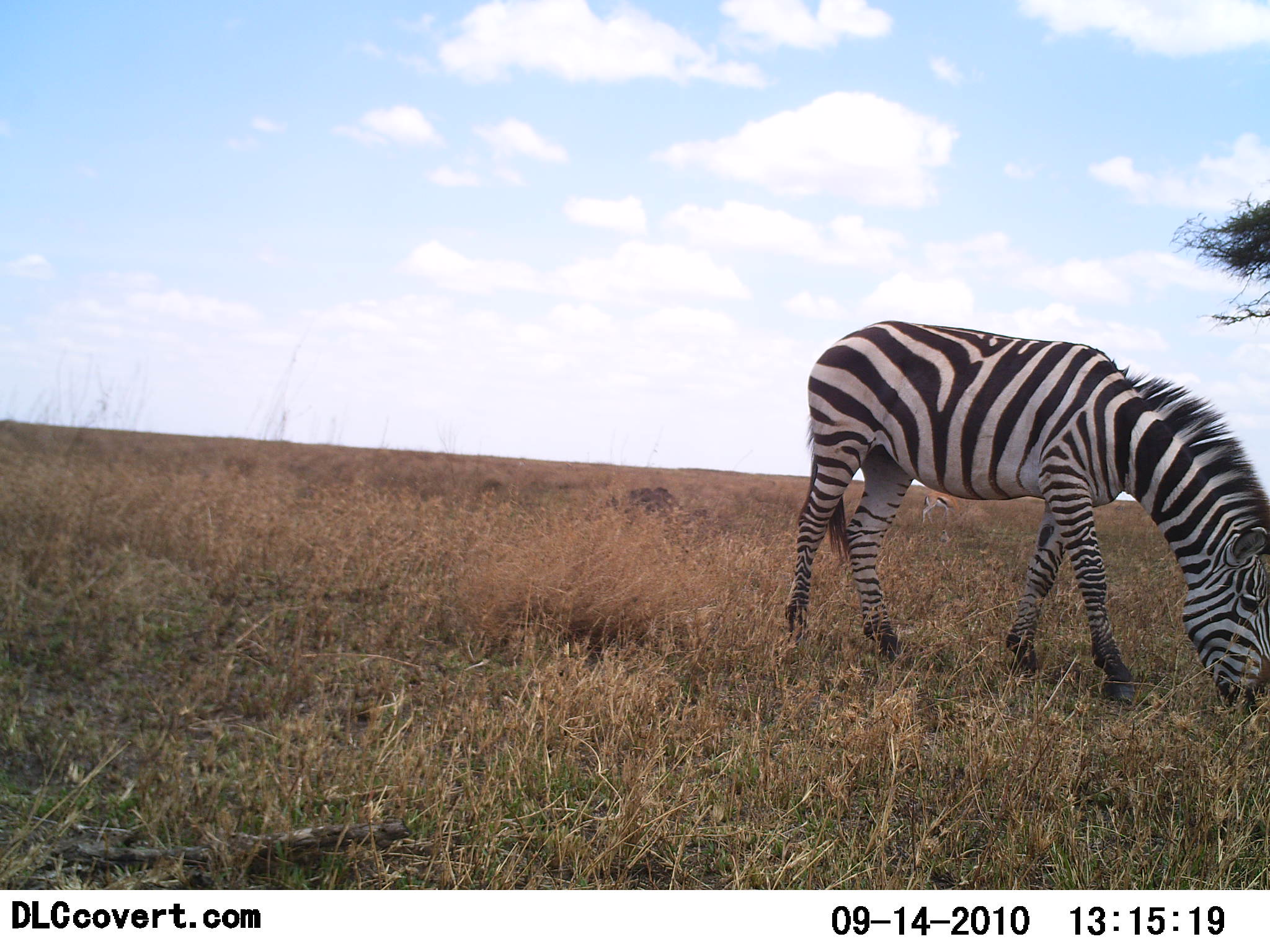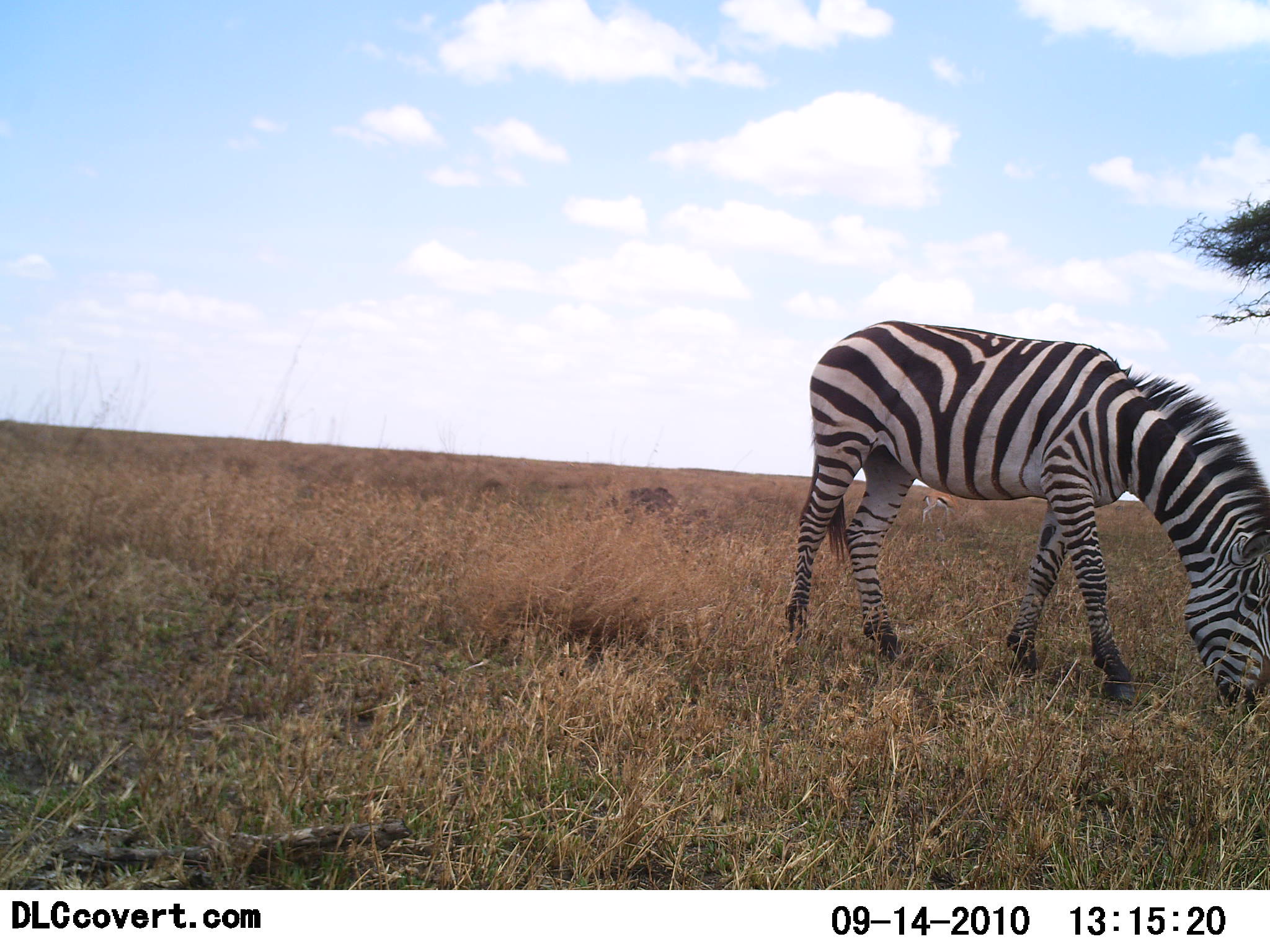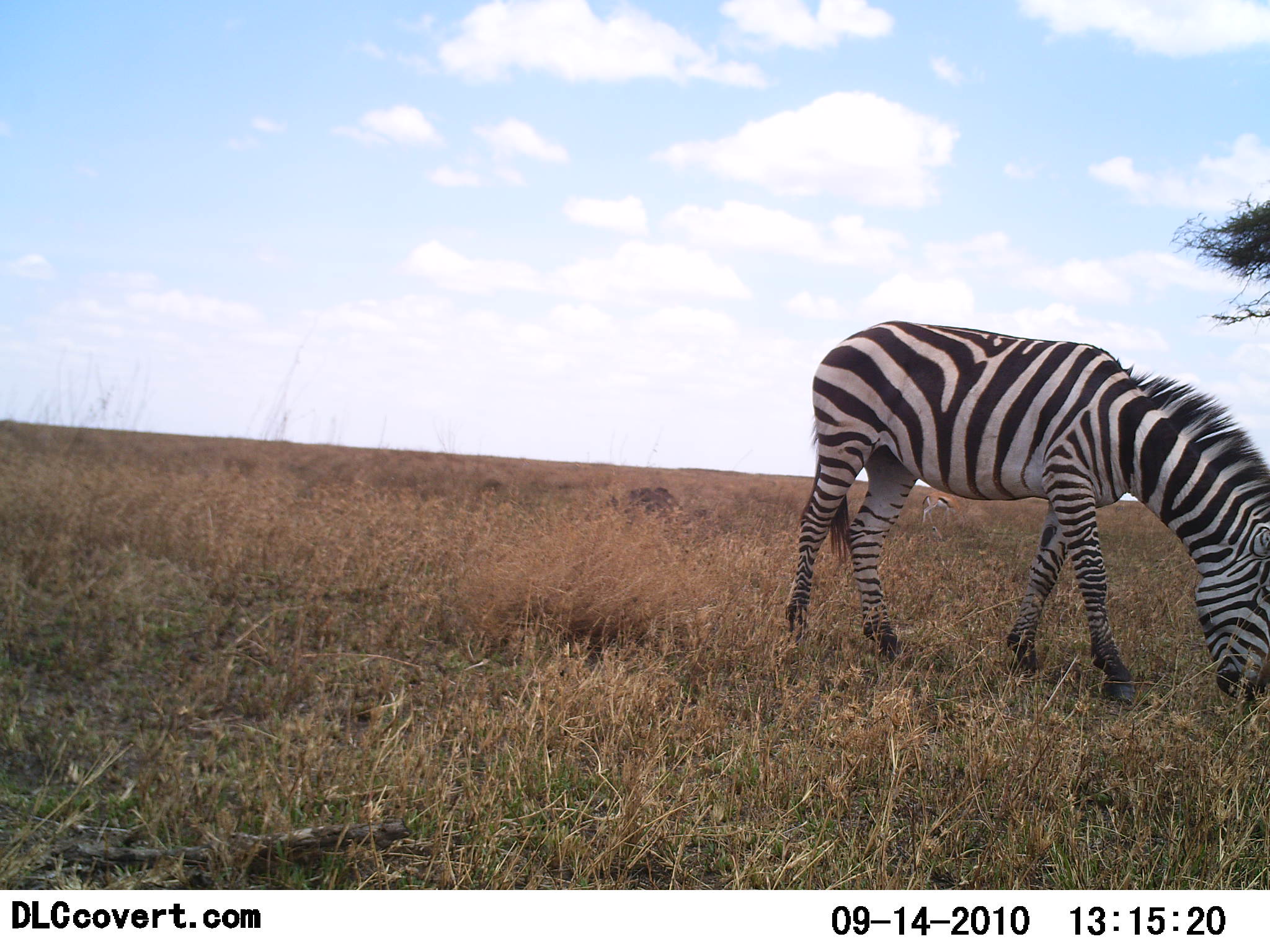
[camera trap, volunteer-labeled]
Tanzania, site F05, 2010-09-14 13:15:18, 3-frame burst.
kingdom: Animalia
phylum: Chordata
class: Mammalia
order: Perissodactyla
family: Equidae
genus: Equus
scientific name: Equus quagga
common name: plains zebra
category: zebra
Zebra (plains zebra) (Equus quagga), count 1. Behavior (volunteer vote fractions): standing 20%, resting 0%, moving 0%, interacting 0%. Young present (vote fraction): 0%. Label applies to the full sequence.